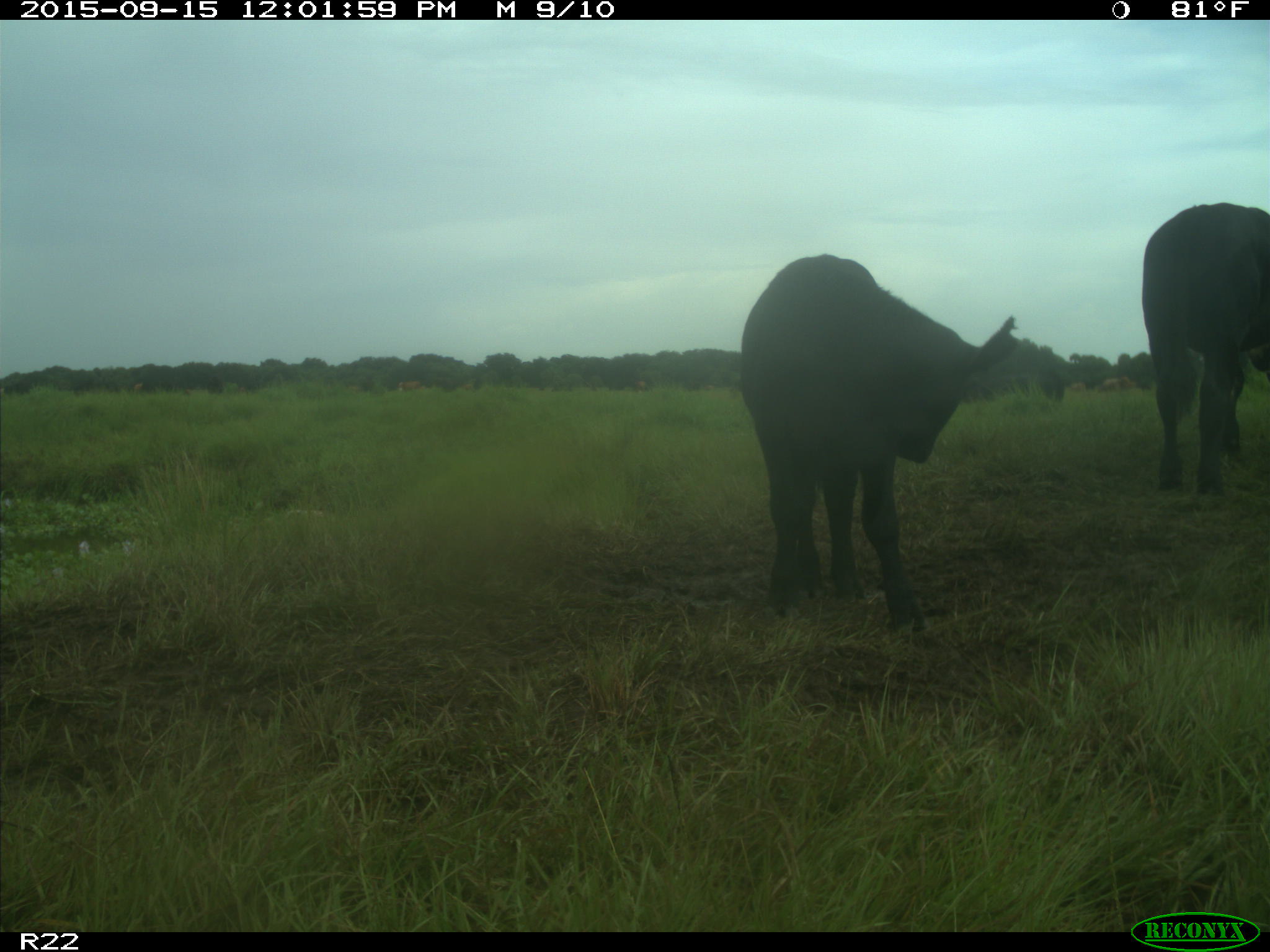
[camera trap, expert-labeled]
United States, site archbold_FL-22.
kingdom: Animalia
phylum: Chordata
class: Mammalia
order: Artiodactyla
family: Bovidae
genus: Bos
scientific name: Bos taurus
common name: domestic cow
Bos taurus (domestic cow).